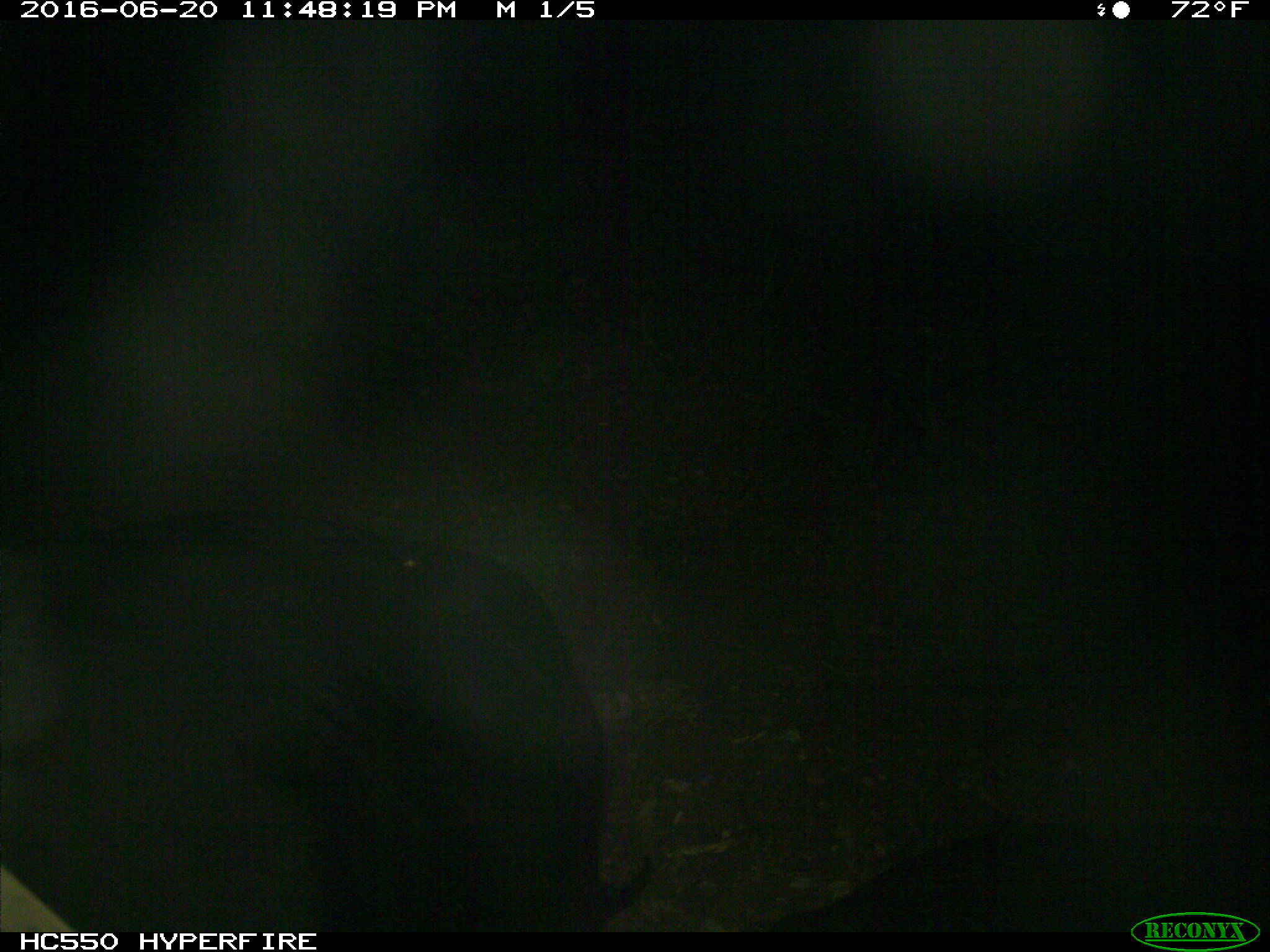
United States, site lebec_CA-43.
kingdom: Animalia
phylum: Chordata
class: Mammalia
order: Artiodactyla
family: Bovidae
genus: Bos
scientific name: Bos taurus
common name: domestic cow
Bos taurus (domestic cow).